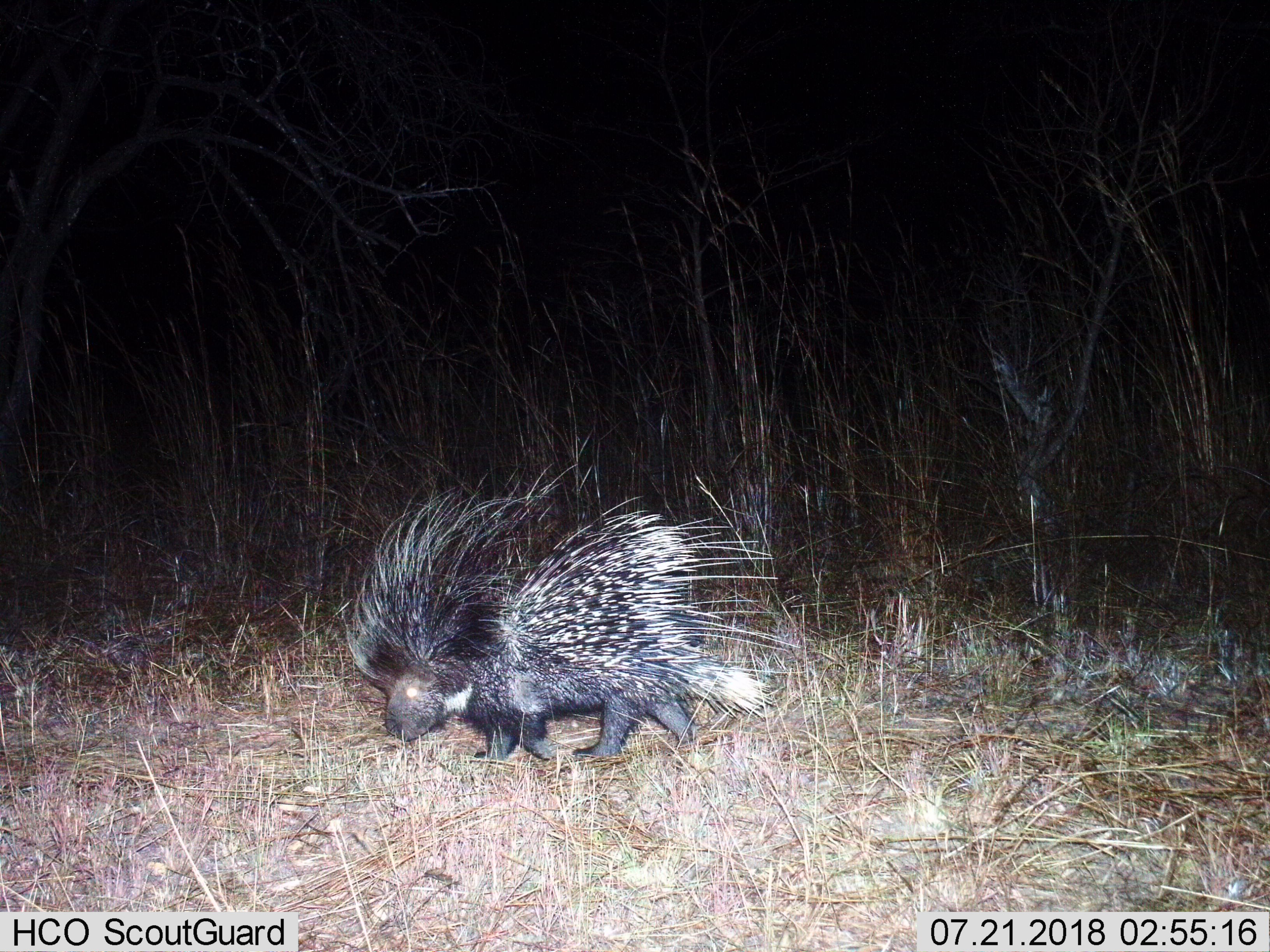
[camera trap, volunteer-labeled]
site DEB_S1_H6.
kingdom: Animalia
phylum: Chordata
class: Mammalia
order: Rodentia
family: Hystricidae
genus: Hystrix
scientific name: Hystrix cristata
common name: crested porcupine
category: porcupine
Porcupine (crested porcupine) (Hystrix cristata), count 1. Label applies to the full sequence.